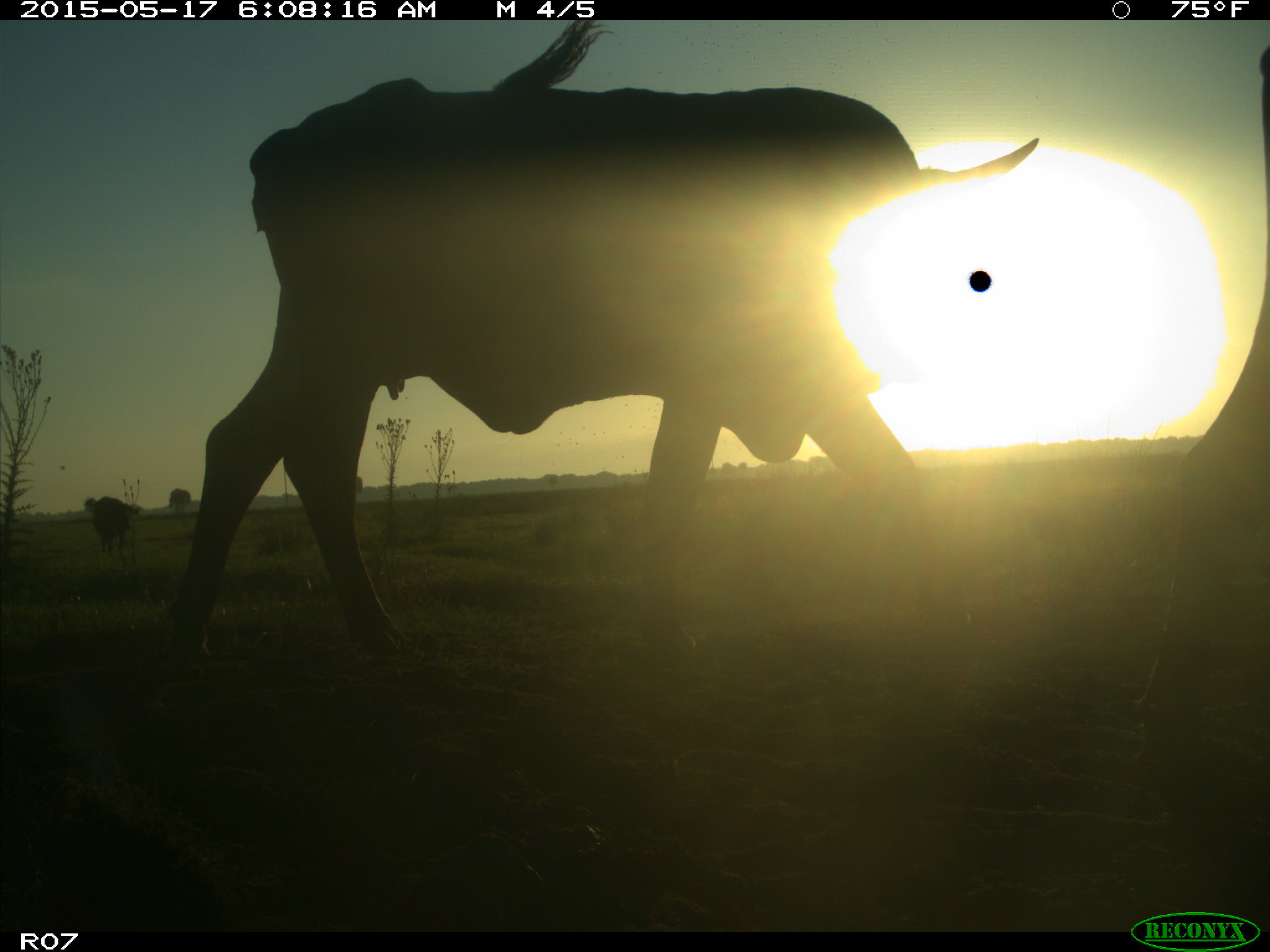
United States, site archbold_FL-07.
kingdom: Animalia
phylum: Chordata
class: Mammalia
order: Artiodactyla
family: Bovidae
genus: Bos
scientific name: Bos taurus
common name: domestic cow